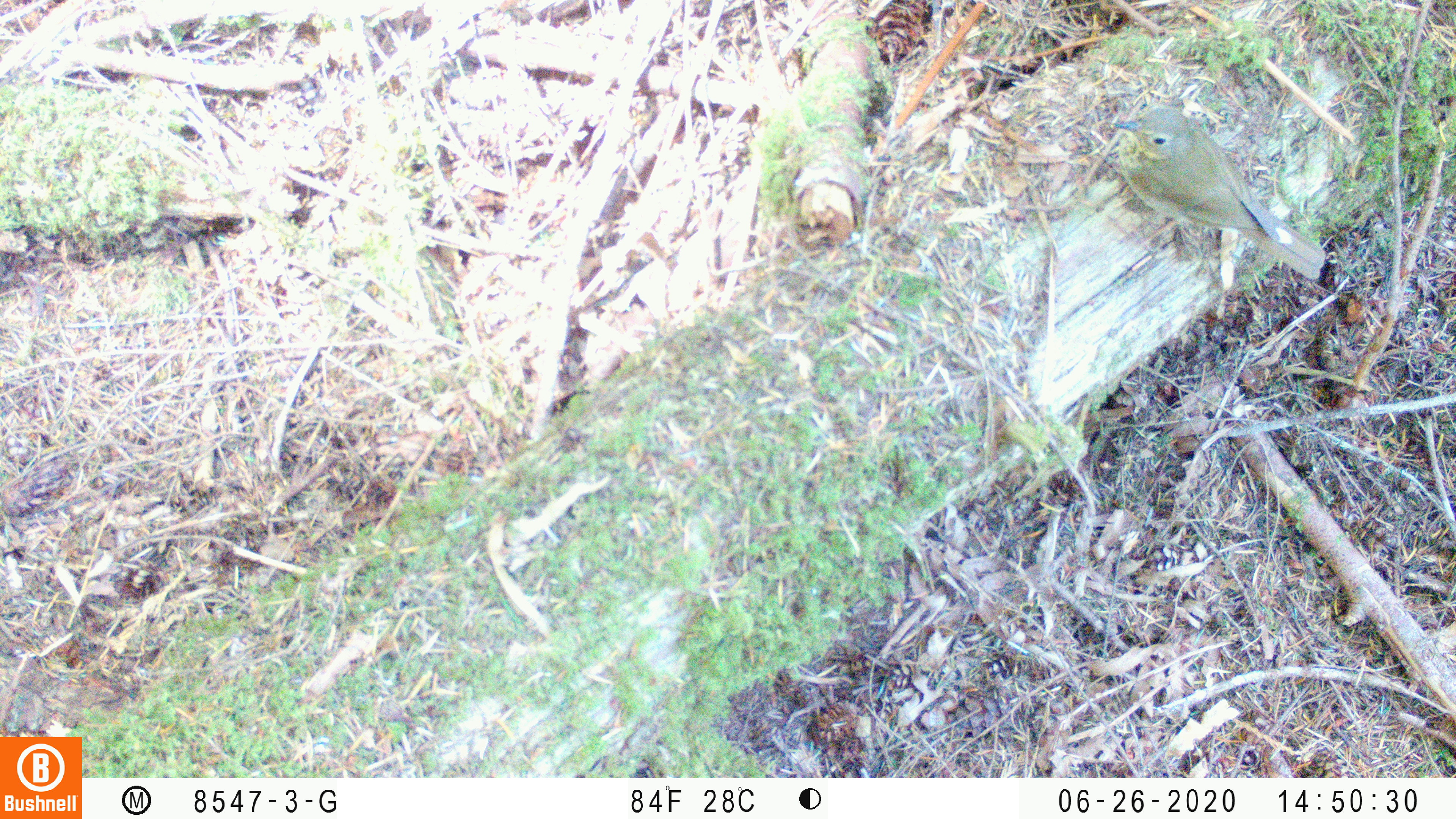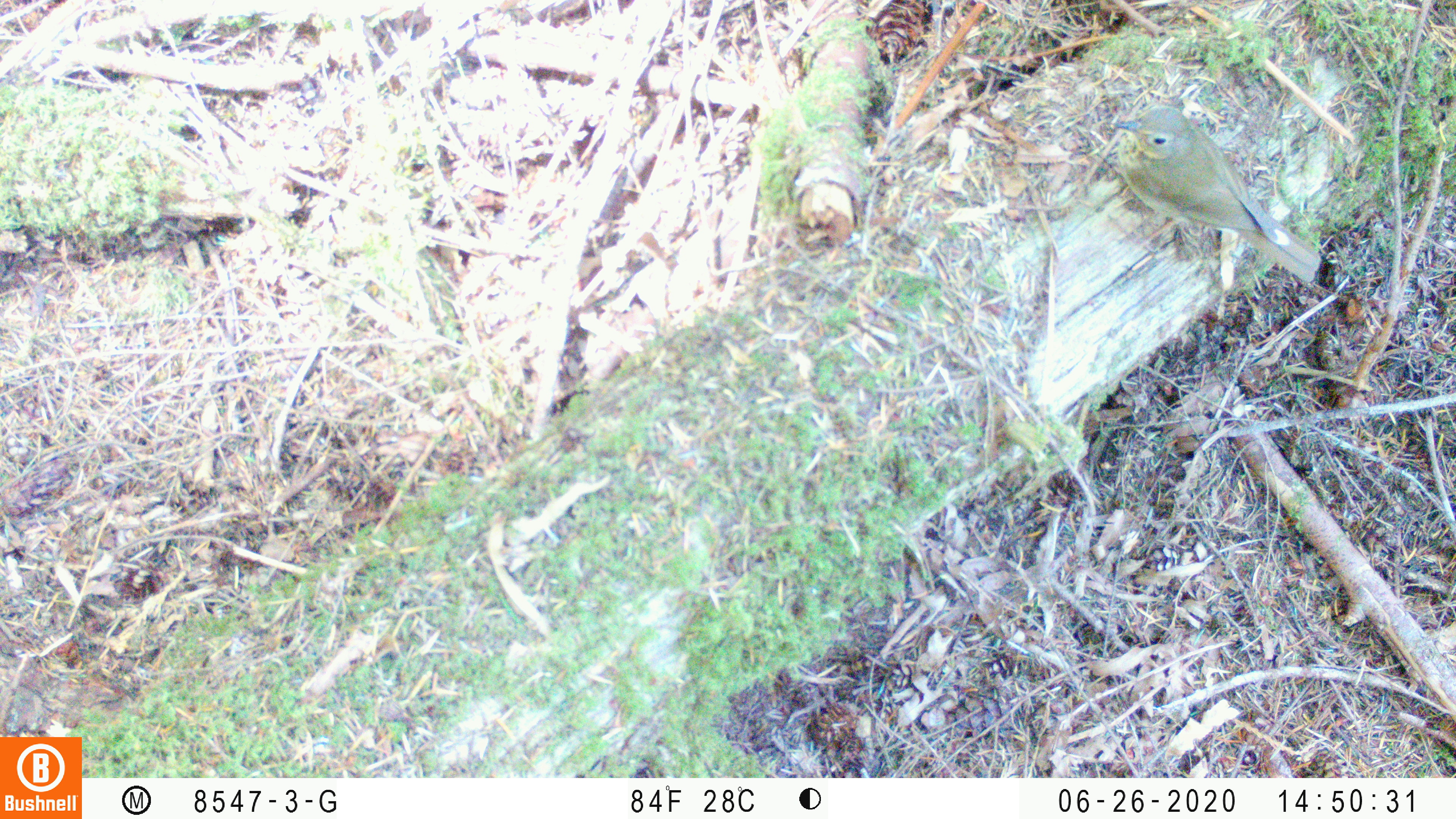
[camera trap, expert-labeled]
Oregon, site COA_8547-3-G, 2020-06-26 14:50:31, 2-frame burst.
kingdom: Animalia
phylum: Chordata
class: Aves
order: Passeriformes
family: Turdidae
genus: Catharus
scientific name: Catharus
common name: brown thrushes and nightingale-thrushes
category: catharus species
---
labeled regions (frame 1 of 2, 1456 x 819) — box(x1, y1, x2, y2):
catharus species: box(1114, 109, 1327, 281)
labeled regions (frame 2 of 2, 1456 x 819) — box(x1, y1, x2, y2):
catharus species: box(1111, 103, 1322, 279)